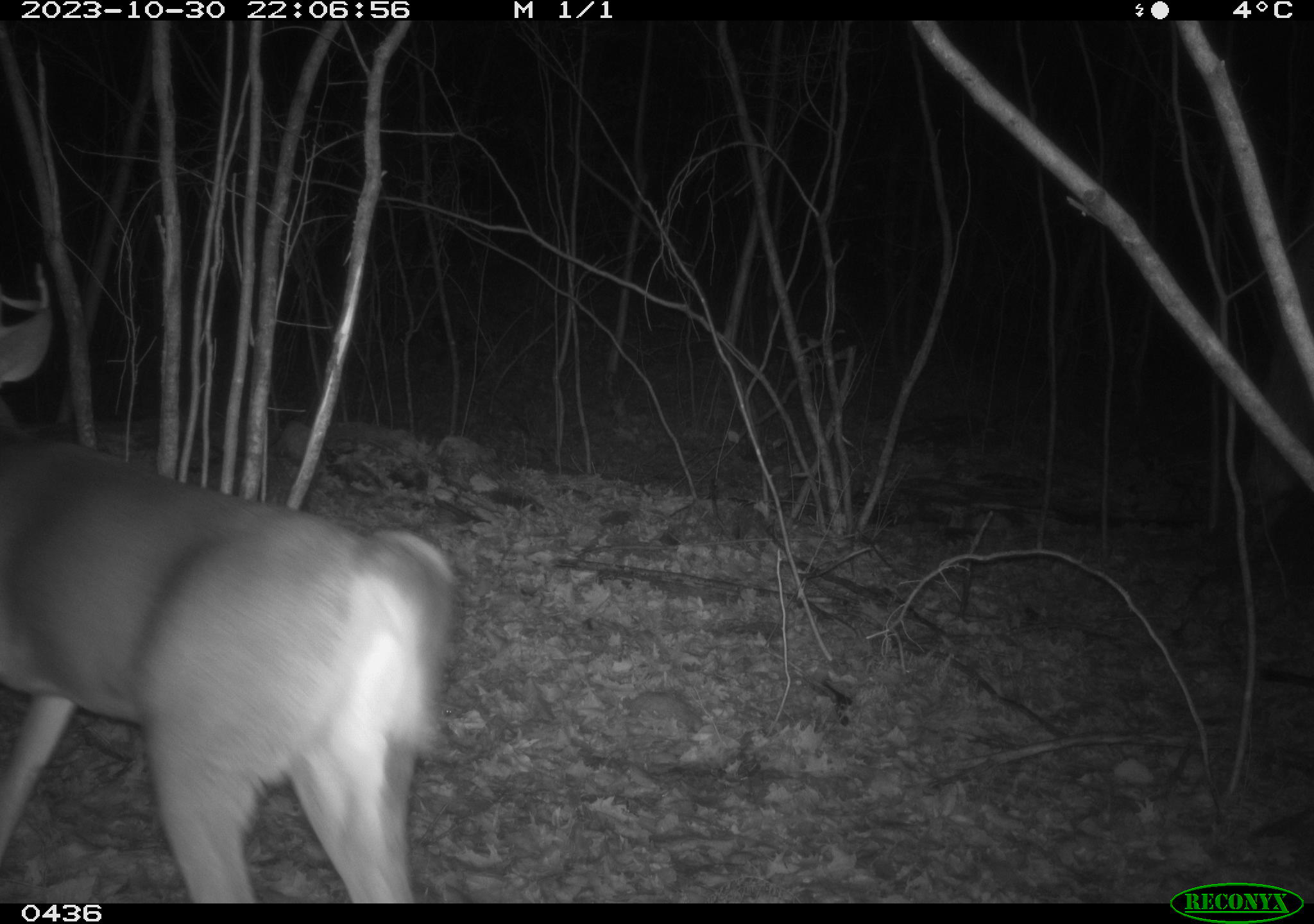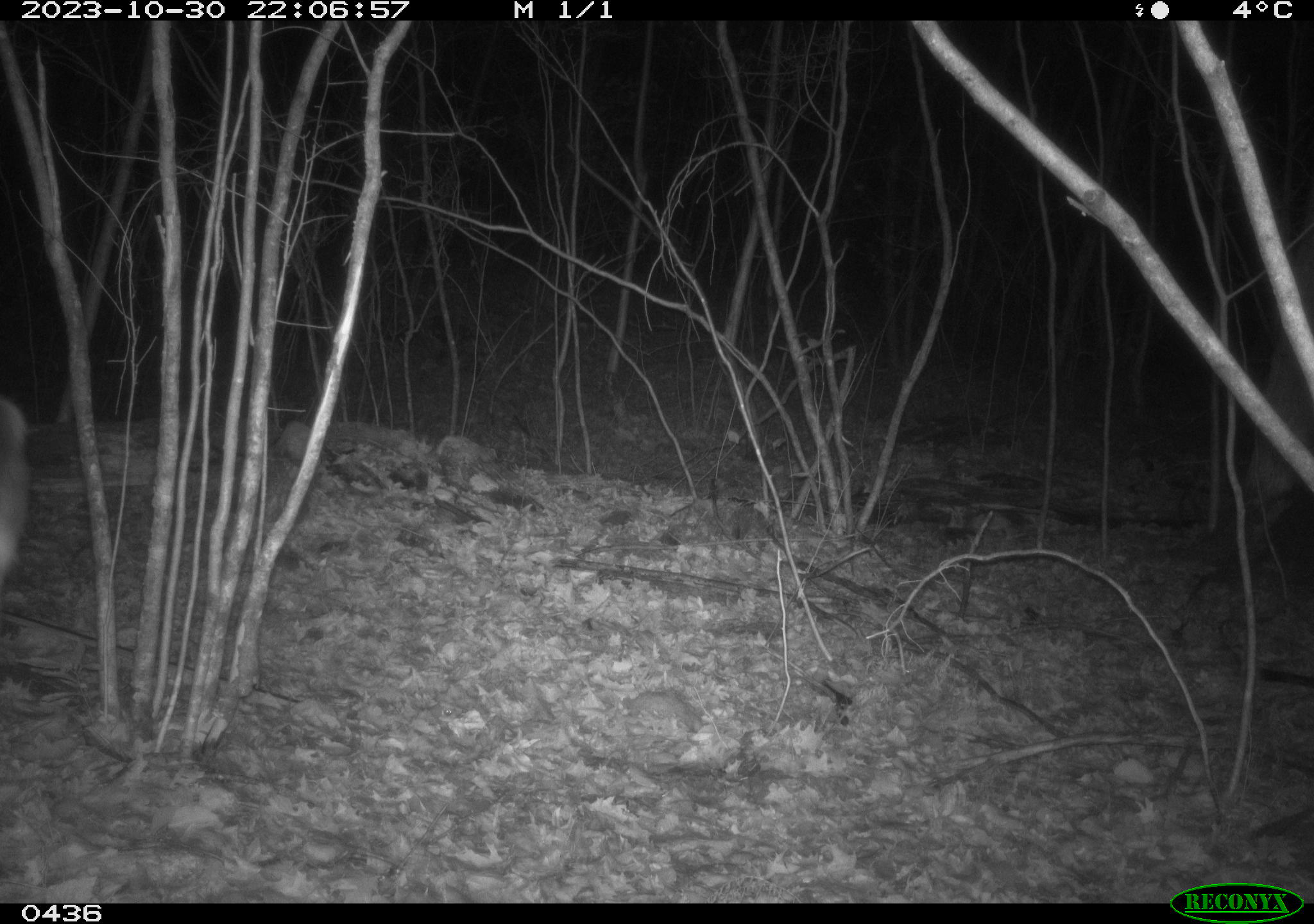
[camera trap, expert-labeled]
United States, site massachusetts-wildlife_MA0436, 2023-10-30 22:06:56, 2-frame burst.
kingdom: Animalia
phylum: Chordata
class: Mammalia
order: Artiodactyla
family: Cervidae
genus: Odocoileus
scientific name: Odocoileus virginianus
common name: white-tailed deer